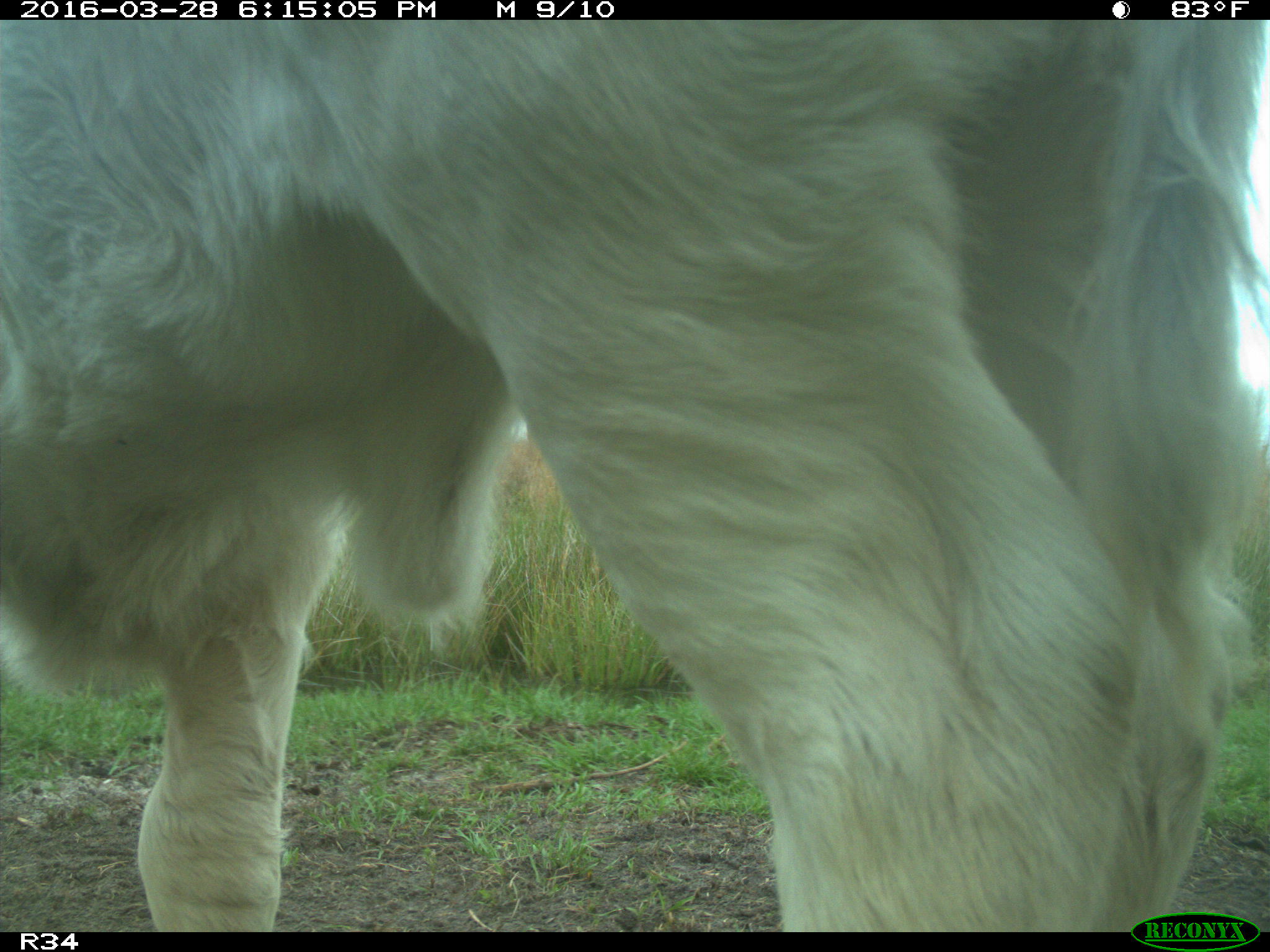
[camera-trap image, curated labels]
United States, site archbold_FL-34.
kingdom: Animalia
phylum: Chordata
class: Mammalia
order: Artiodactyla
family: Bovidae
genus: Bos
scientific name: Bos taurus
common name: domestic cow